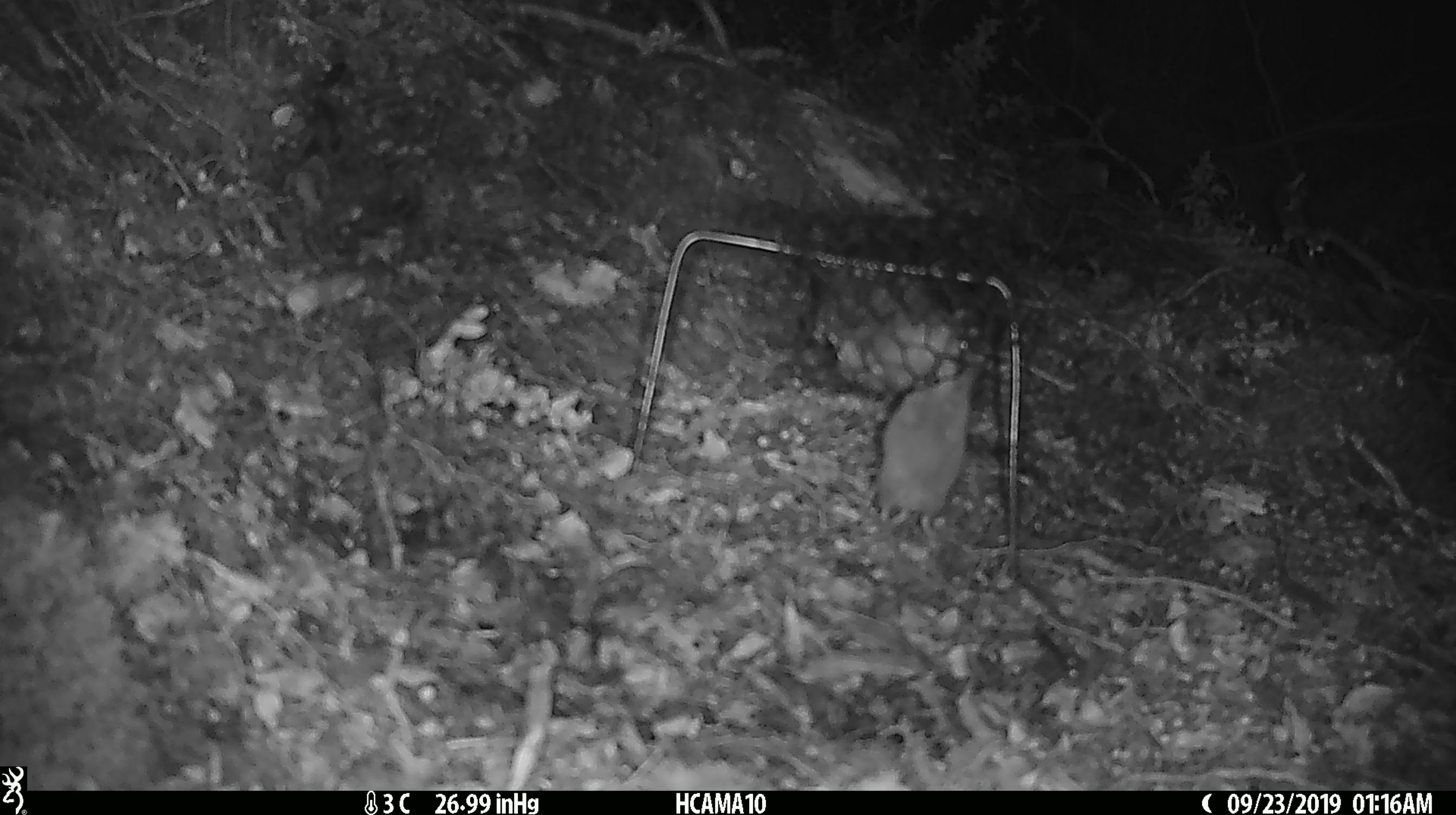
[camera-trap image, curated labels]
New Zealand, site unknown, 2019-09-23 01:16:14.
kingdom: Animalia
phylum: Chordata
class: Mammalia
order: Rodentia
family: Muridae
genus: Mus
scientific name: Mus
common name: mouse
Mouse (Mus).